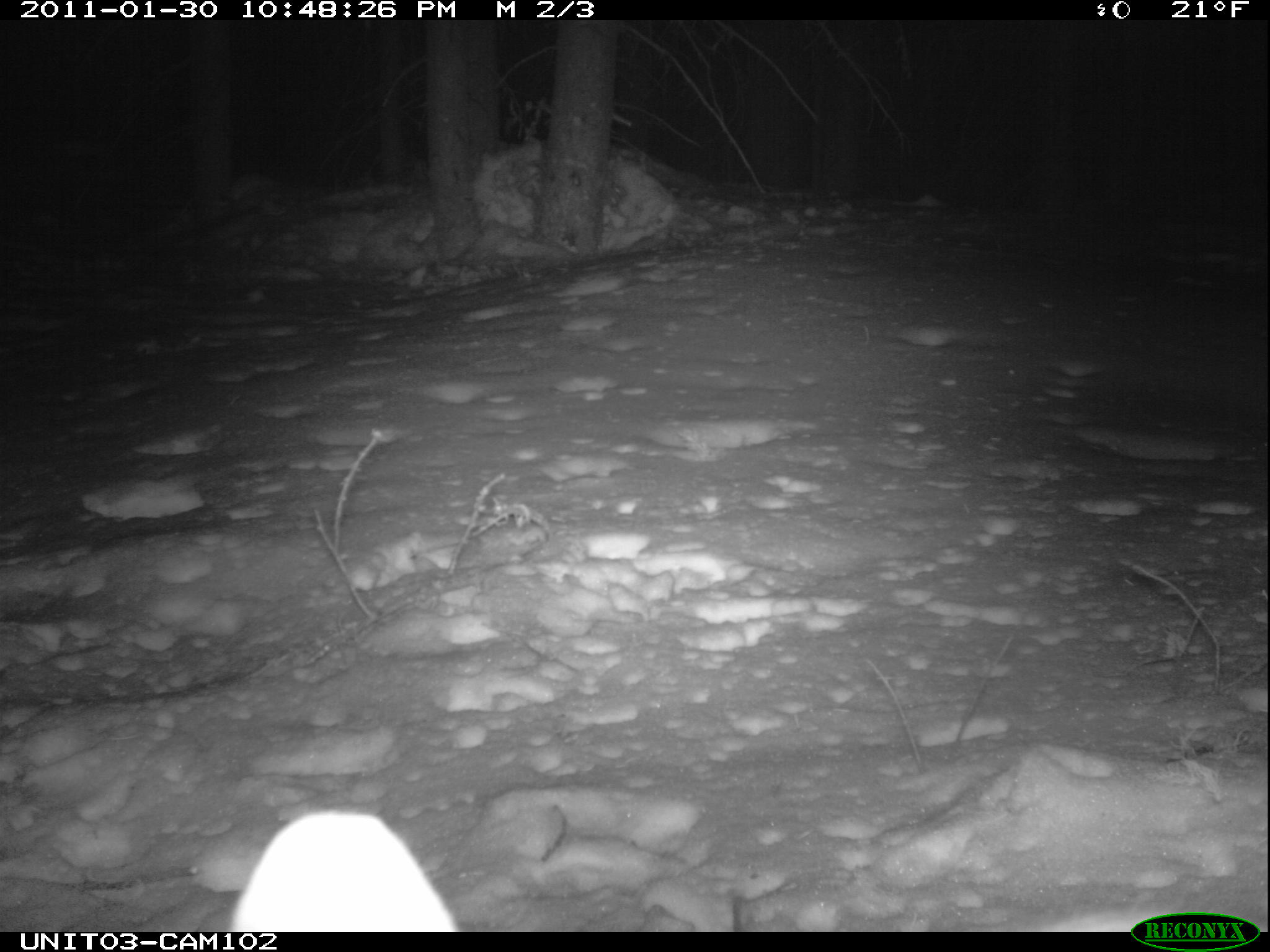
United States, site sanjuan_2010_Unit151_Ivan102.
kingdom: Animalia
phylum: Chordata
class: Mammalia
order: Lagomorpha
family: Leporidae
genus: Lepus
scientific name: Lepus americanus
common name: snowshoe hare